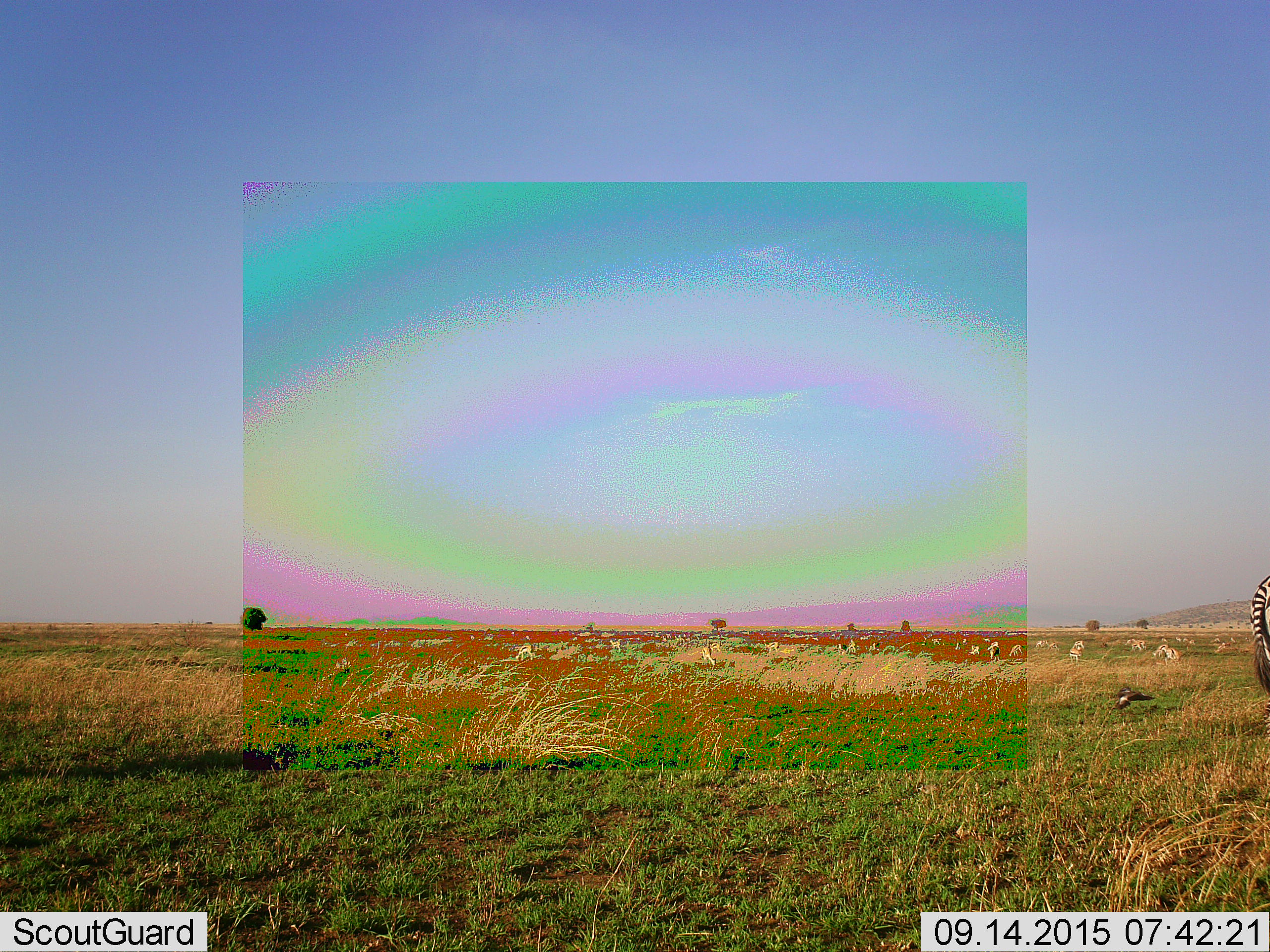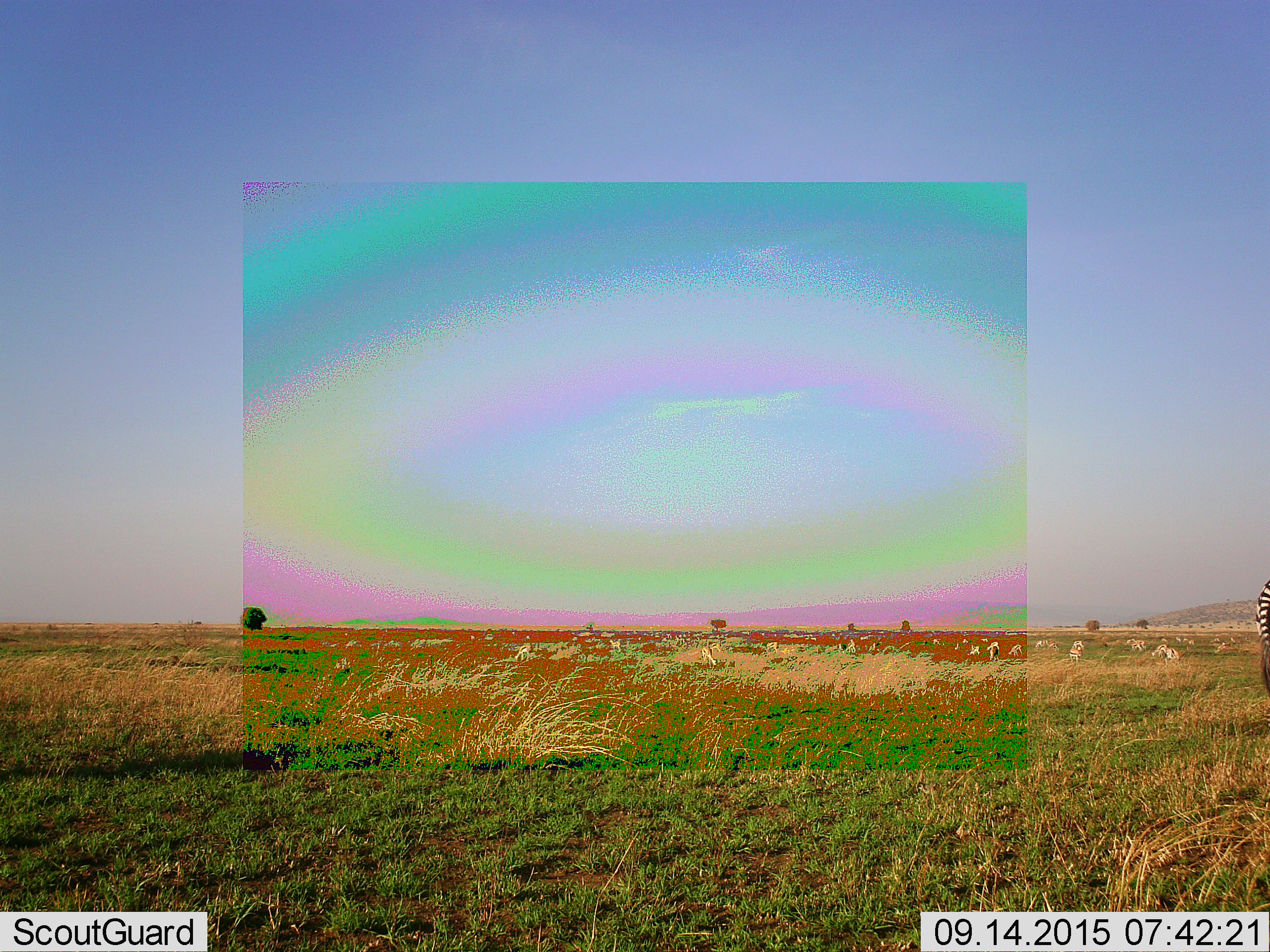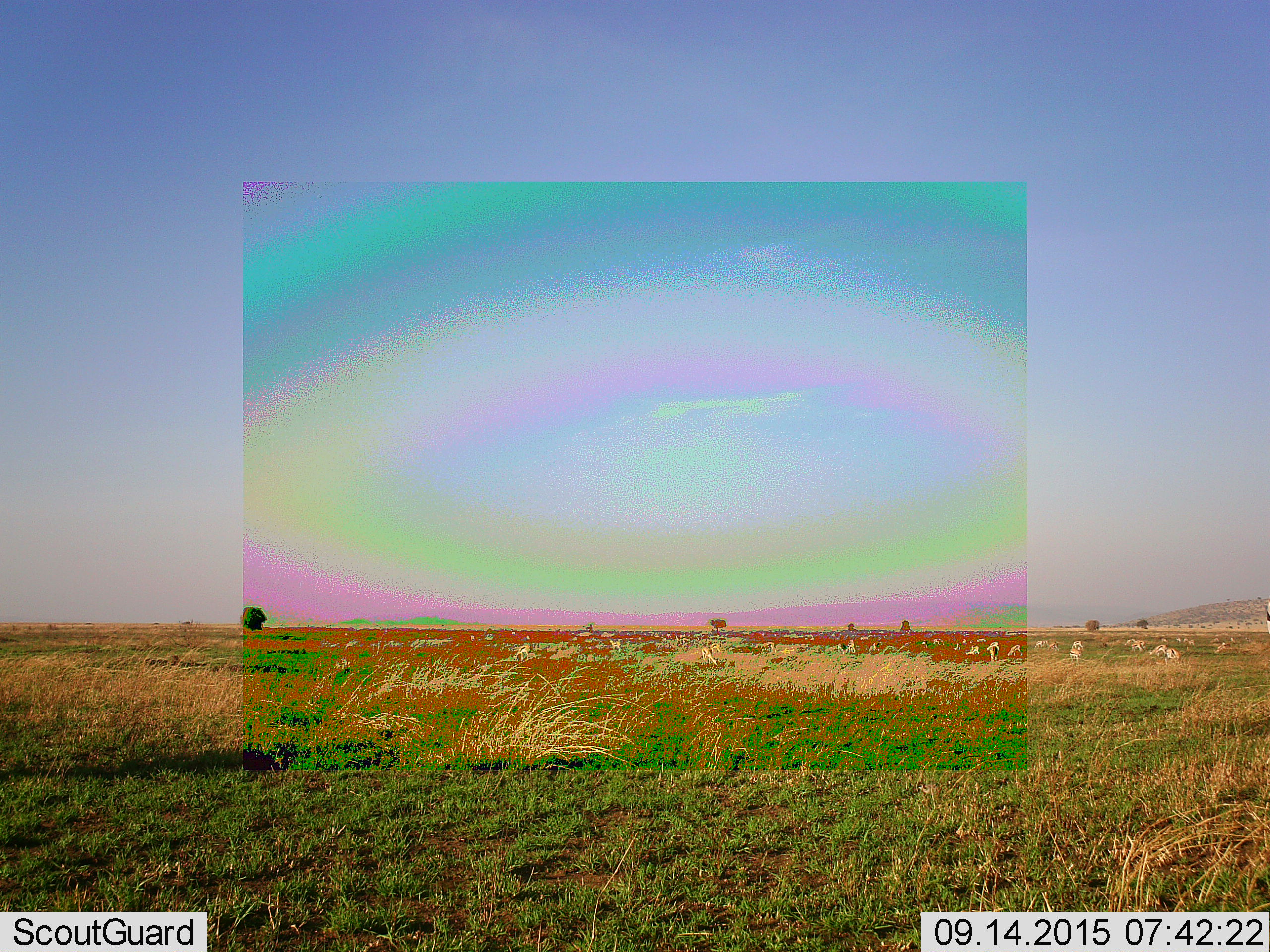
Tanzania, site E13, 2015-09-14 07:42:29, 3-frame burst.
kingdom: Animalia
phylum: Chordata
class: Mammalia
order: Artiodactyla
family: Bovidae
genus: Eudorcas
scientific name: Eudorcas thomsonii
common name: thomson's gazelle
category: gazellethomsons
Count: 11-50.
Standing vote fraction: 50%.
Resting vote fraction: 14%.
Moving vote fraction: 29%.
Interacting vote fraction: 0%.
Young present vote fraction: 14%.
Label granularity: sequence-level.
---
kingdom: Animalia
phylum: Chordata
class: Mammalia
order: Perissodactyla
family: Equidae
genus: Equus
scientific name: Equus quagga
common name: plains zebra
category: zebra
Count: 1.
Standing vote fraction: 65%.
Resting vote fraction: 0%.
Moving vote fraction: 35%.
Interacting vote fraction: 0%.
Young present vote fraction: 0%.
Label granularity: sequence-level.